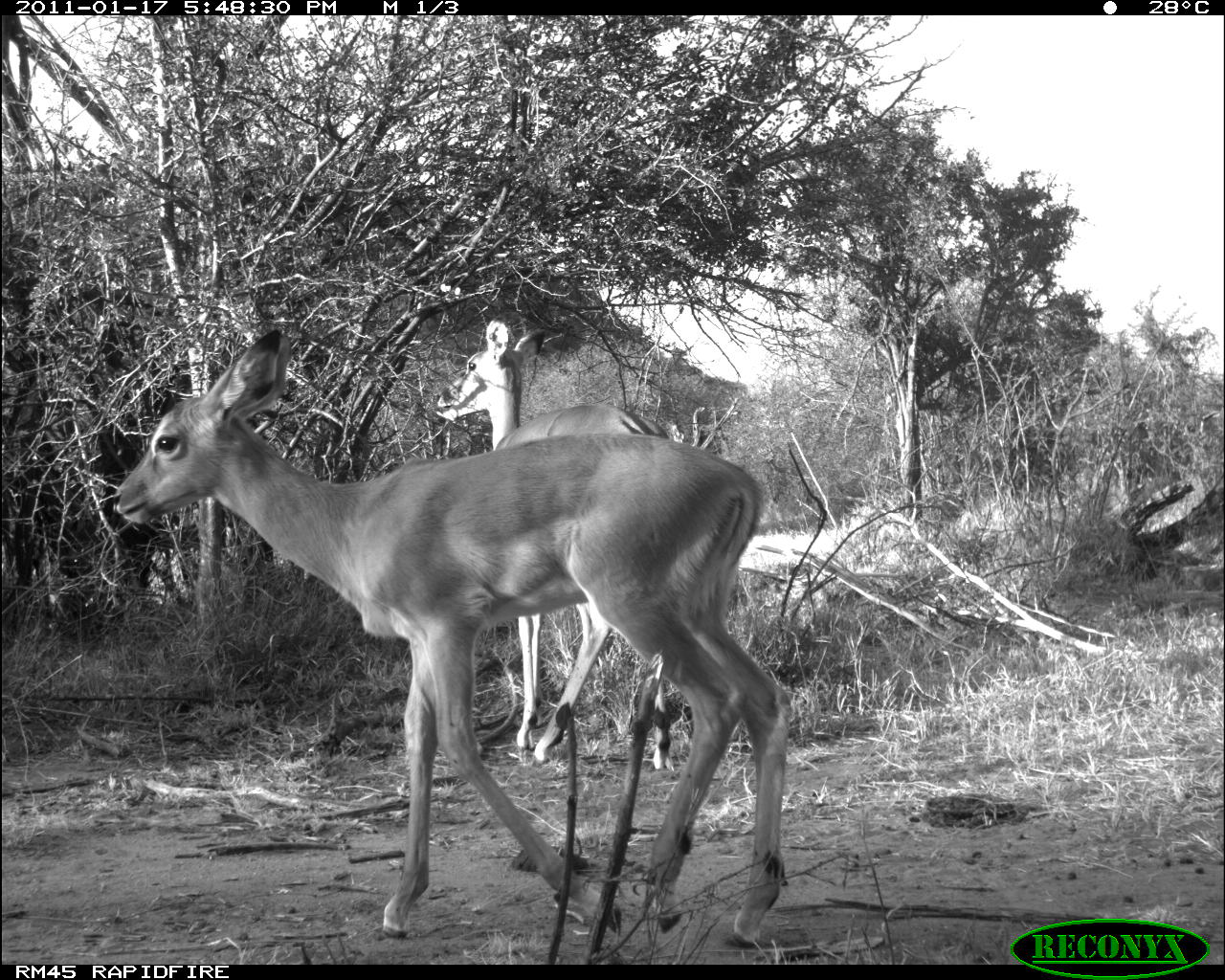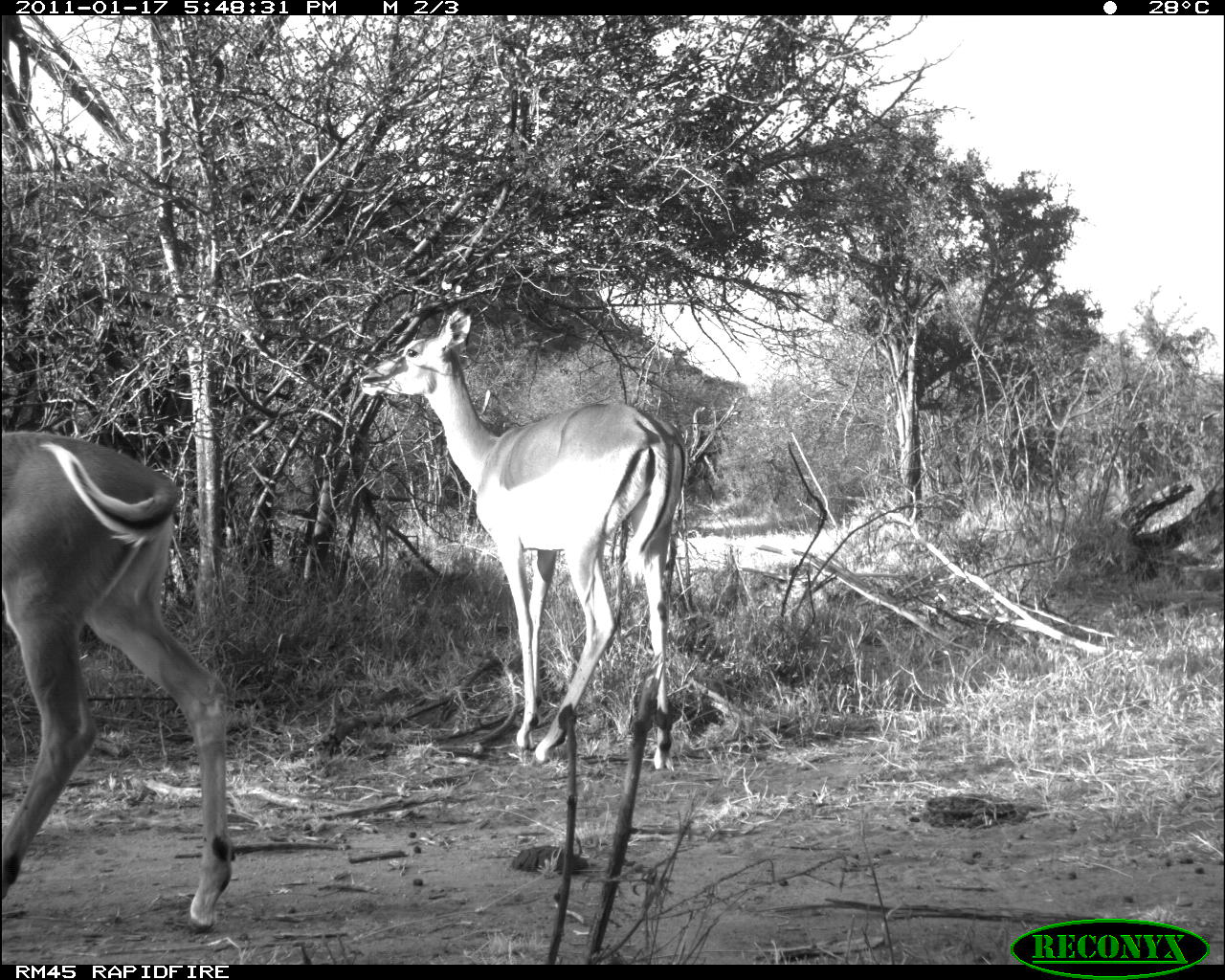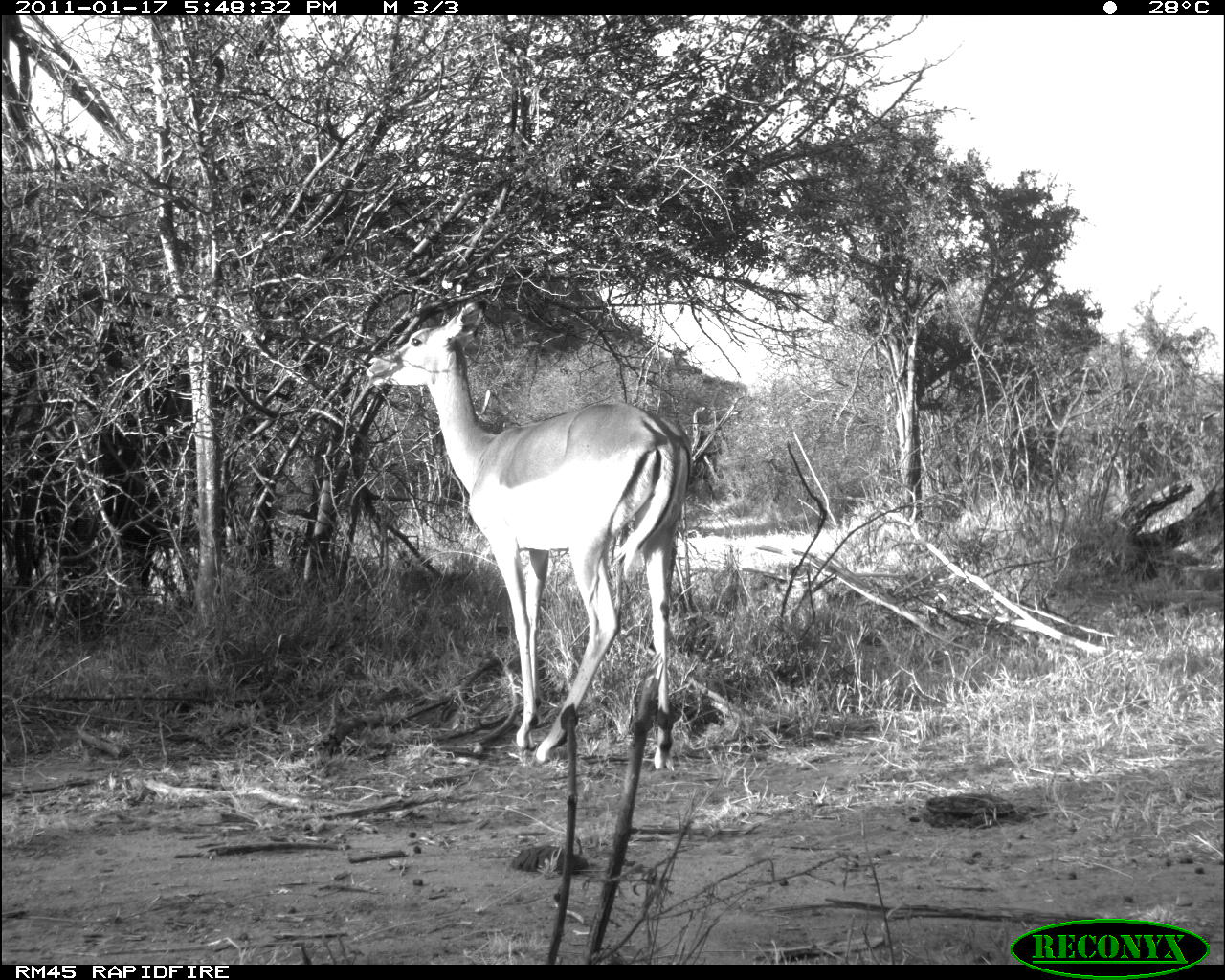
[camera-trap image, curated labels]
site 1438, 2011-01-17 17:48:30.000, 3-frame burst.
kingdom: Animalia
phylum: Chordata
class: Mammalia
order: Artiodactyla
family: Bovidae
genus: Aepyceros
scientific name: Aepyceros melampus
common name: impala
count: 2